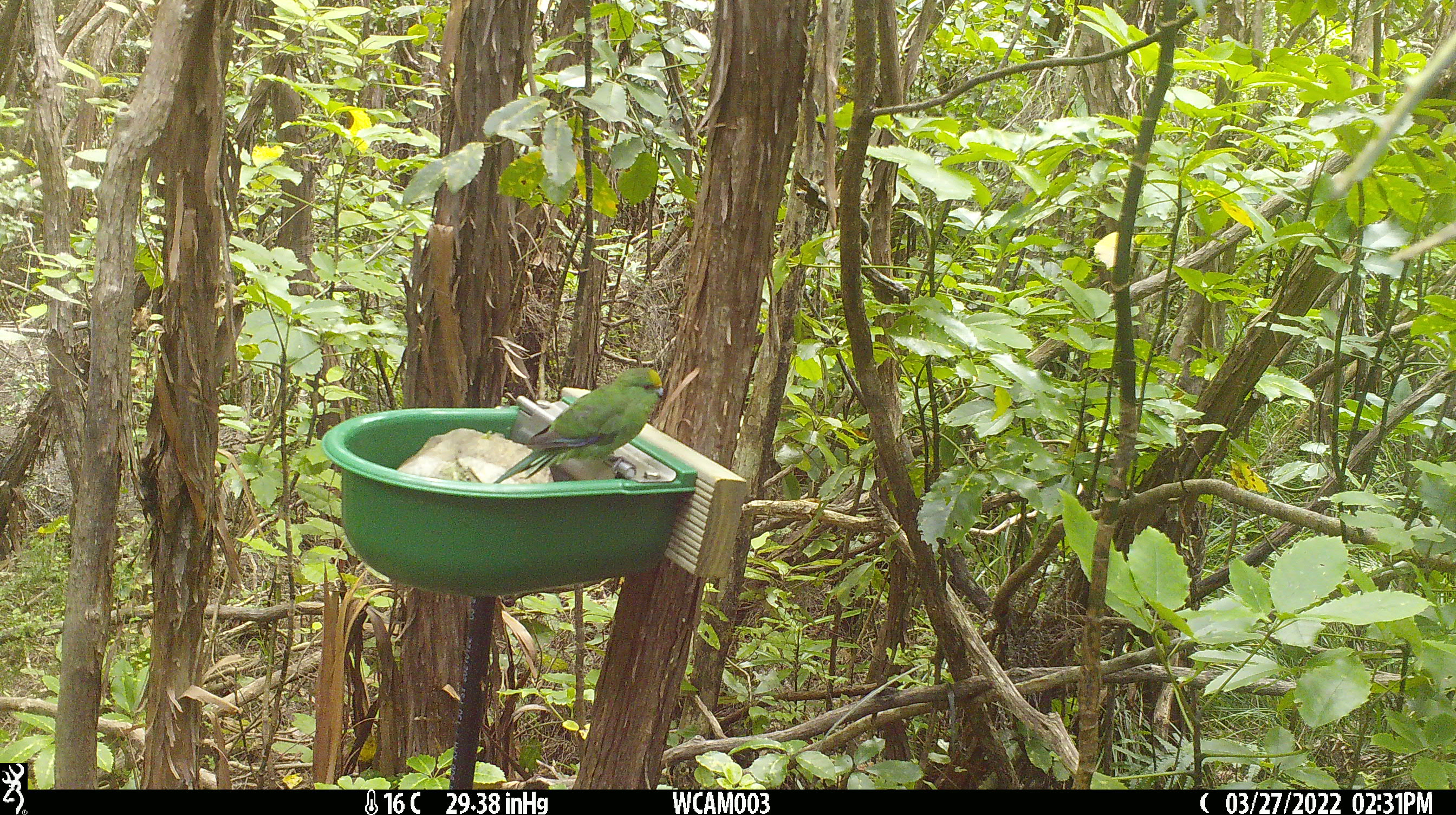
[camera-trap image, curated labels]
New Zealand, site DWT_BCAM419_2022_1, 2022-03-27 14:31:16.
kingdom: Animalia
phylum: Chordata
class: Aves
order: Psittaciformes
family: Psittaculidae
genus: Cyanoramphus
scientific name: Cyanoramphus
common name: parakeet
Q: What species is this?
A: Parakeet (Cyanoramphus).